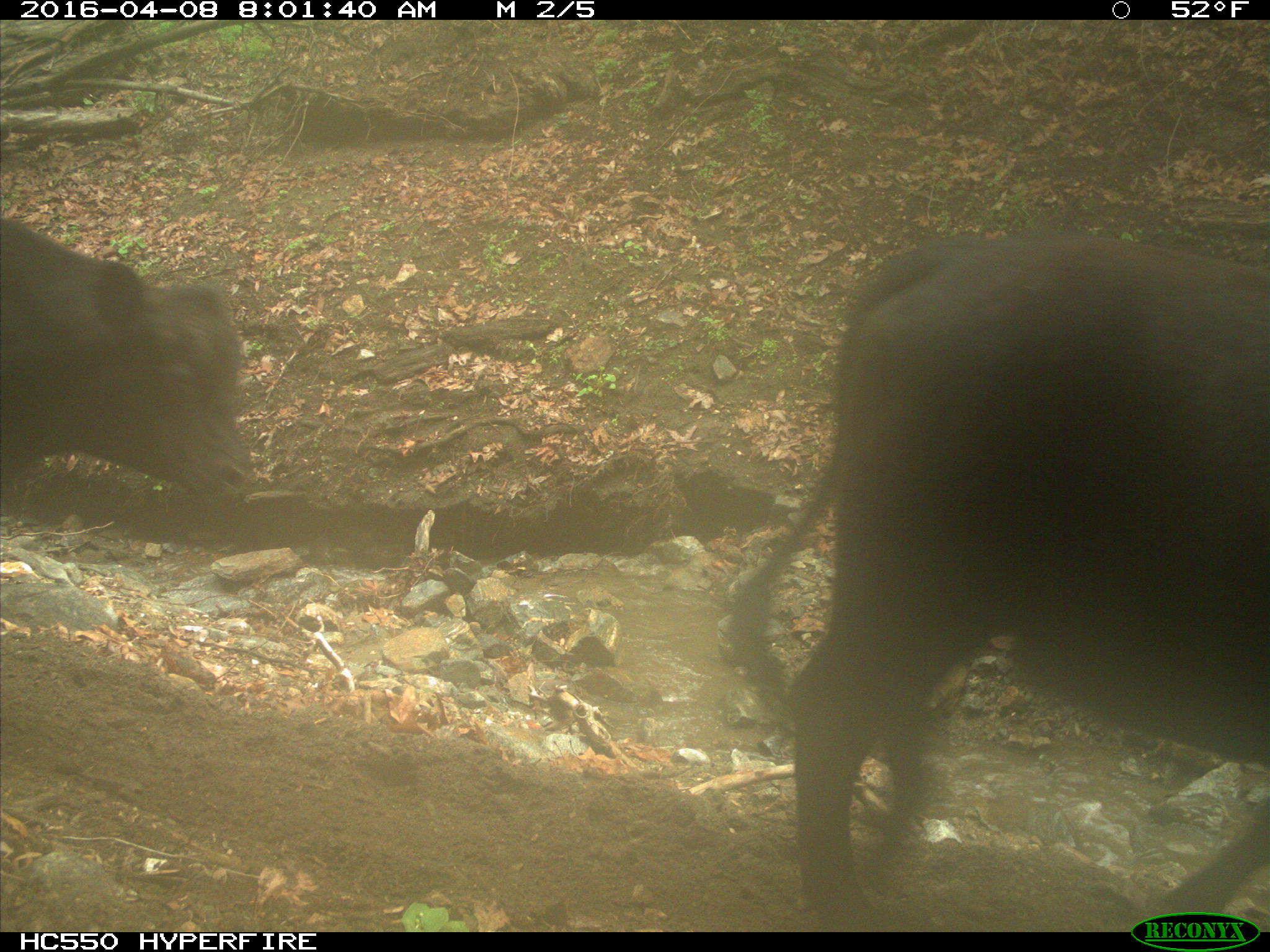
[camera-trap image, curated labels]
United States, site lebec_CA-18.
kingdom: Animalia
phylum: Chordata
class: Mammalia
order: Artiodactyla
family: Bovidae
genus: Bos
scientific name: Bos taurus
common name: domestic cow